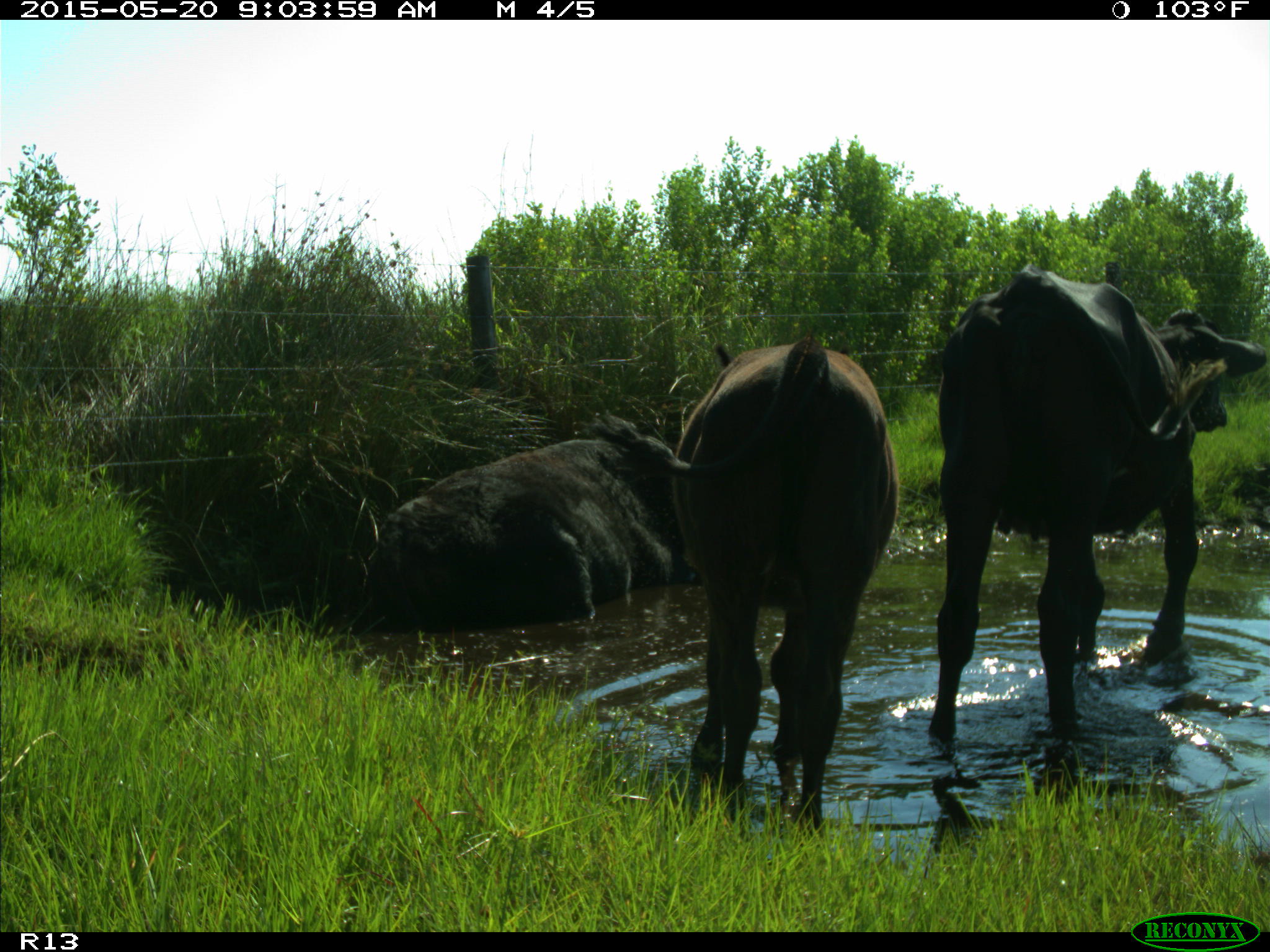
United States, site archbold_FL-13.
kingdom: Animalia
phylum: Chordata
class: Mammalia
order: Artiodactyla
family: Bovidae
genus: Bos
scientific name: Bos taurus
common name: domestic cow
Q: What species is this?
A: Bos taurus (domestic cow).